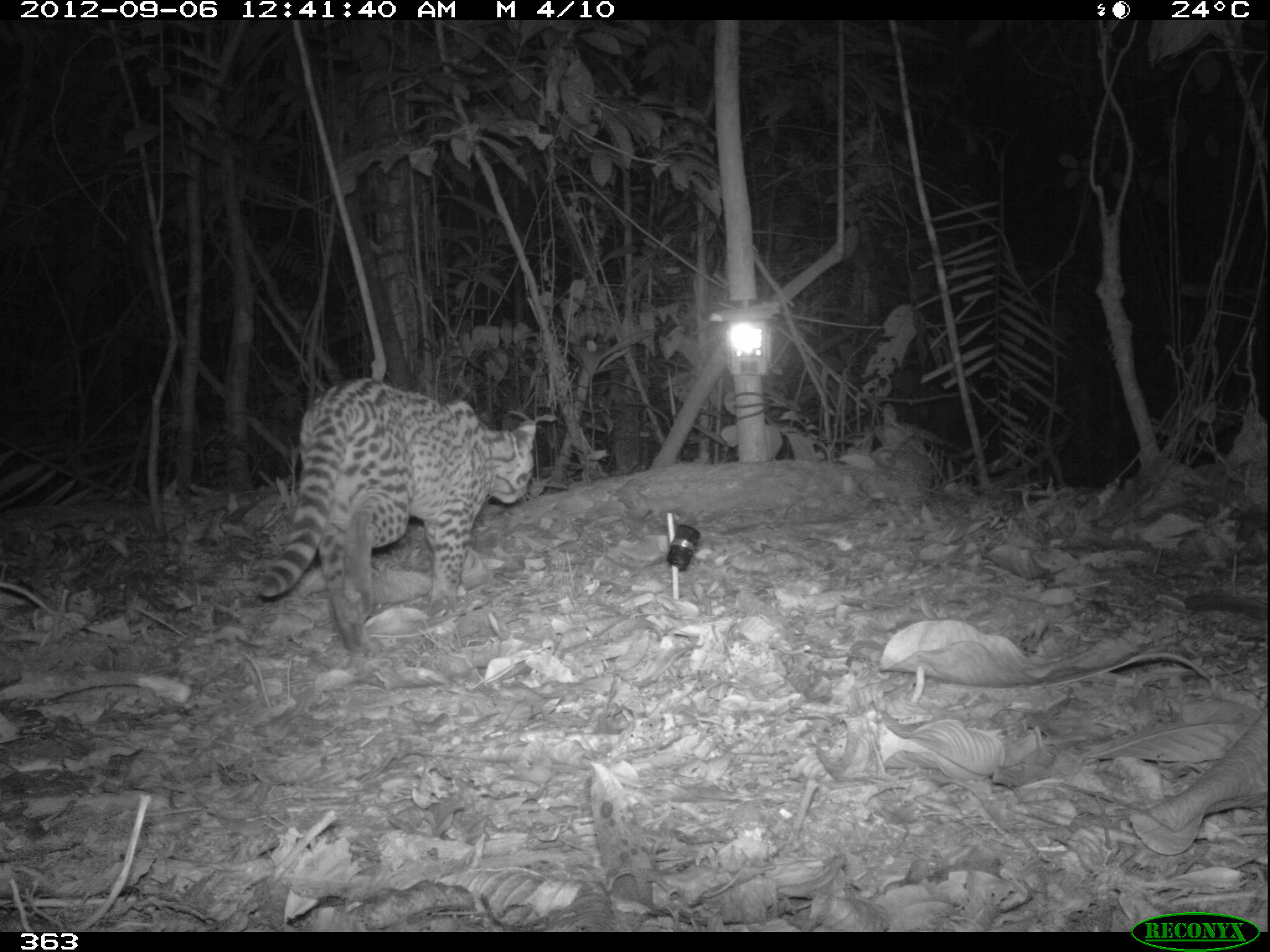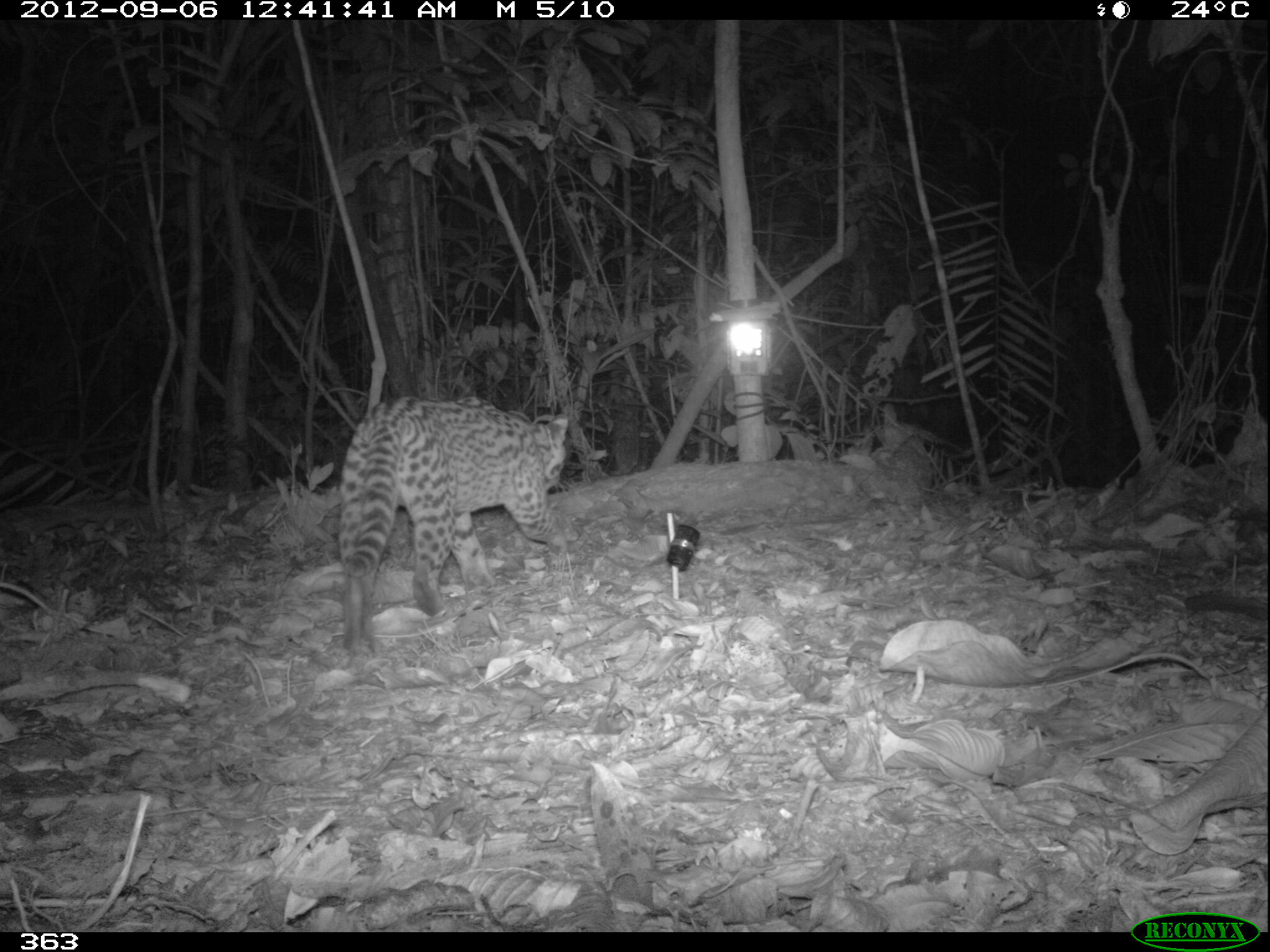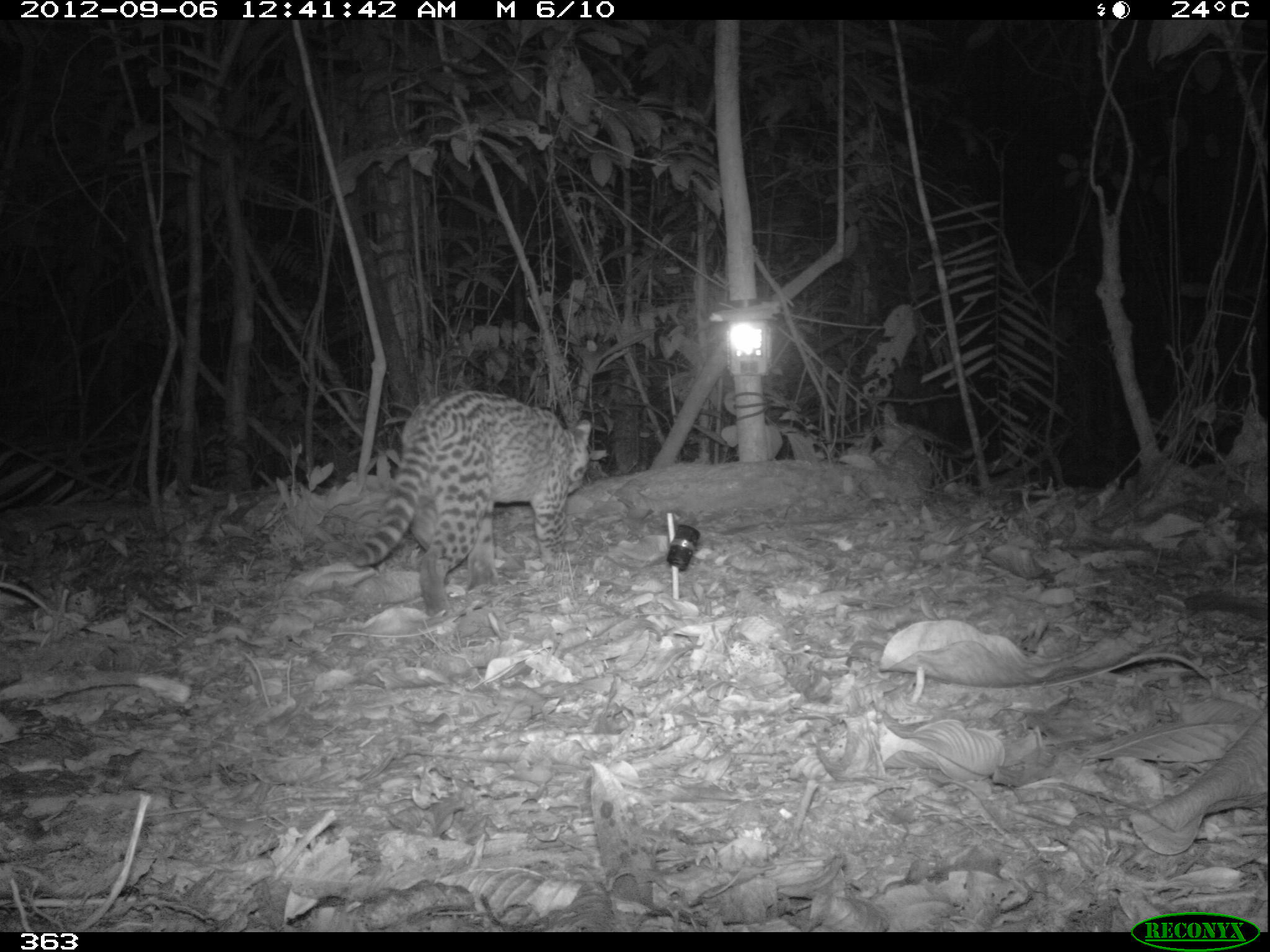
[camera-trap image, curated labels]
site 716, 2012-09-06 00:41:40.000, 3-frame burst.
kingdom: Animalia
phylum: Chordata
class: Mammalia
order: Carnivora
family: Felidae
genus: Leopardus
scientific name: Leopardus pardalis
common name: ocelot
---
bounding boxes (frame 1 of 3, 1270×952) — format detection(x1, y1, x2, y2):
leopardus pardalis: detection(254, 376, 536, 648)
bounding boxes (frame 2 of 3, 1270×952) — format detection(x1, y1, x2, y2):
leopardus pardalis: detection(332, 394, 572, 652)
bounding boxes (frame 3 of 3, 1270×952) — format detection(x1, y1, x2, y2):
leopardus pardalis: detection(348, 385, 592, 614)